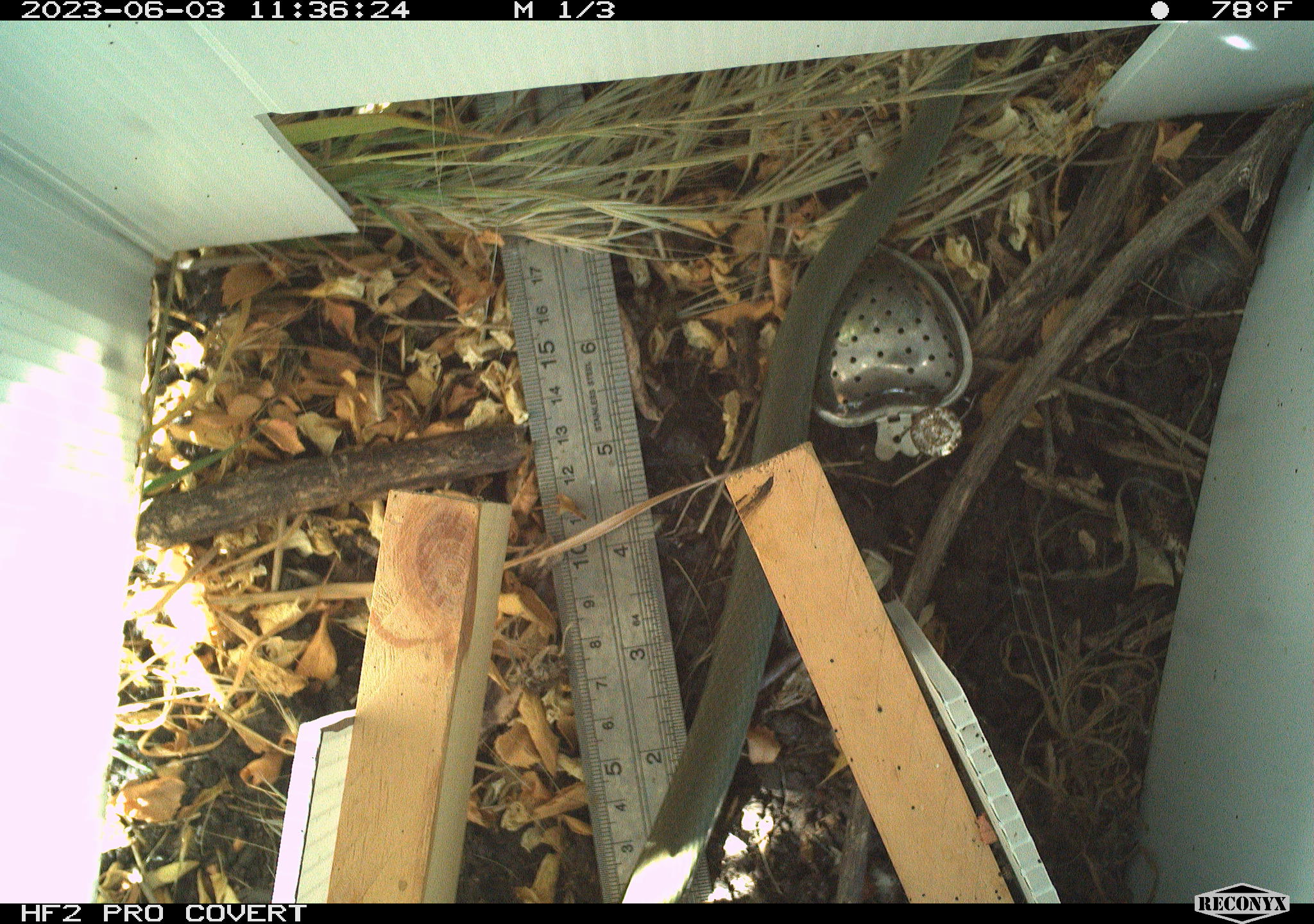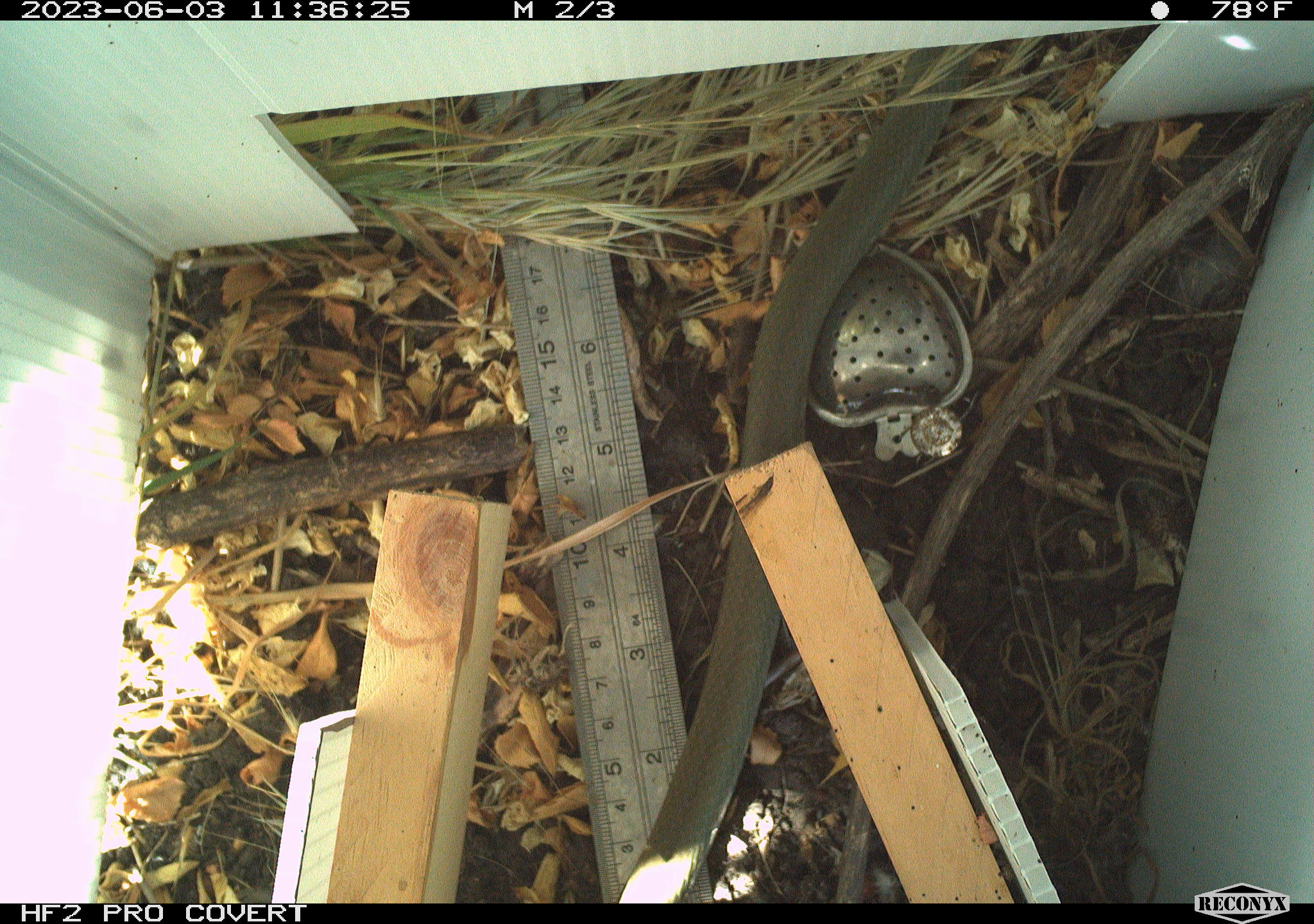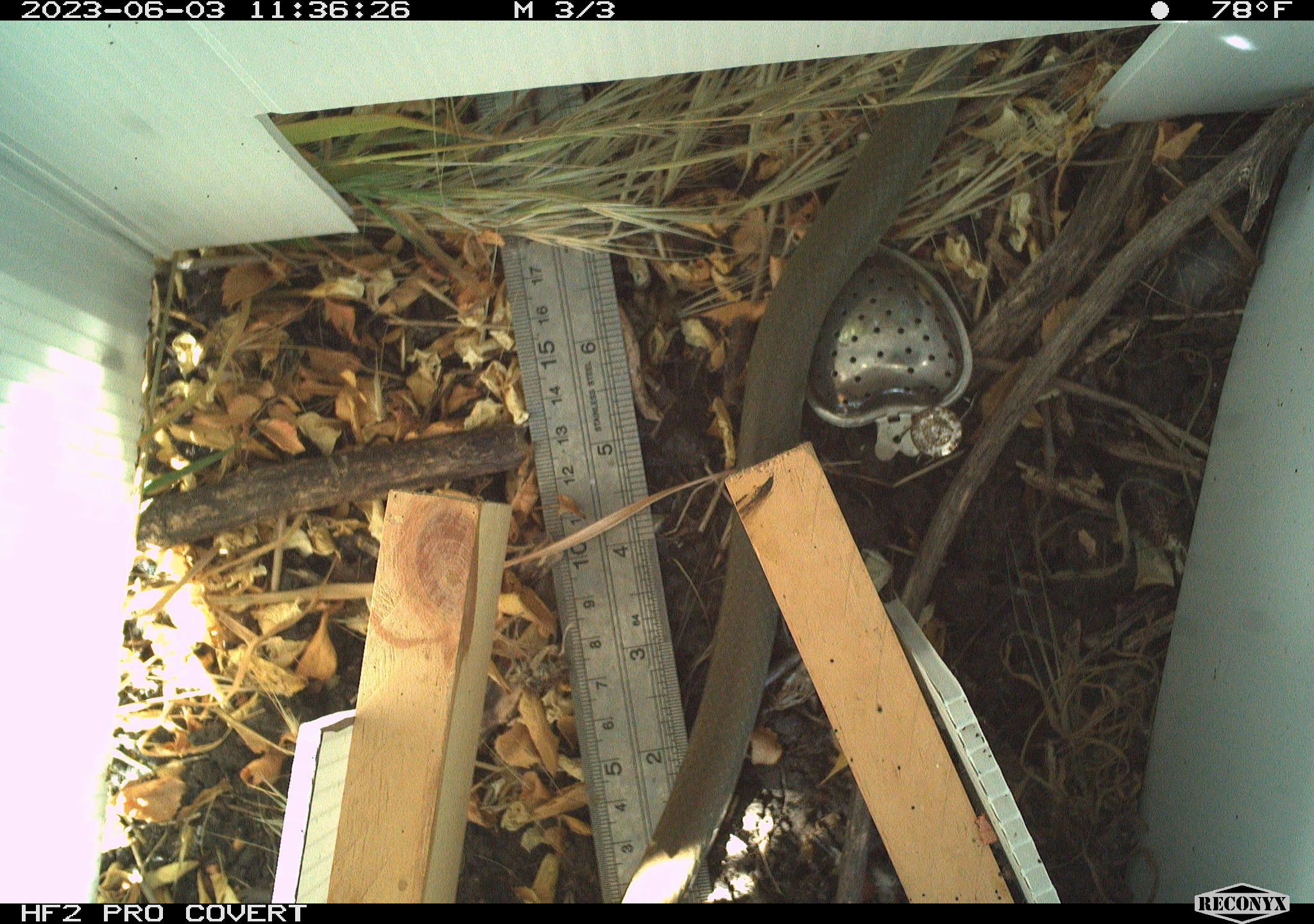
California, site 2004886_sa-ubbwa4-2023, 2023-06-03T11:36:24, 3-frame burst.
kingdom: Animalia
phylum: Chordata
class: Reptilia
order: Squamata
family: Colubridae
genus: Coluber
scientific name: Coluber constrictor mormon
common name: western yellow-bellied racer